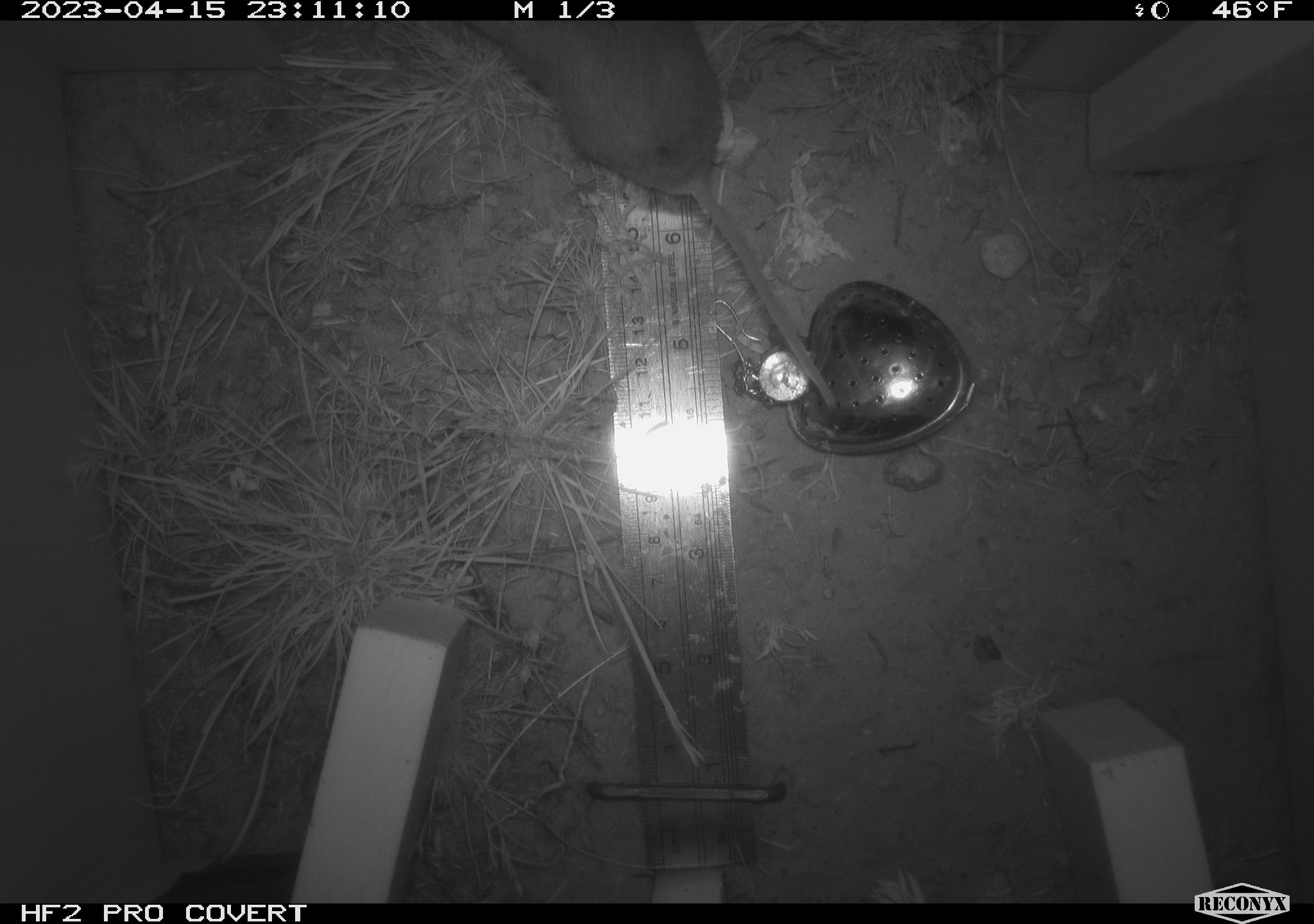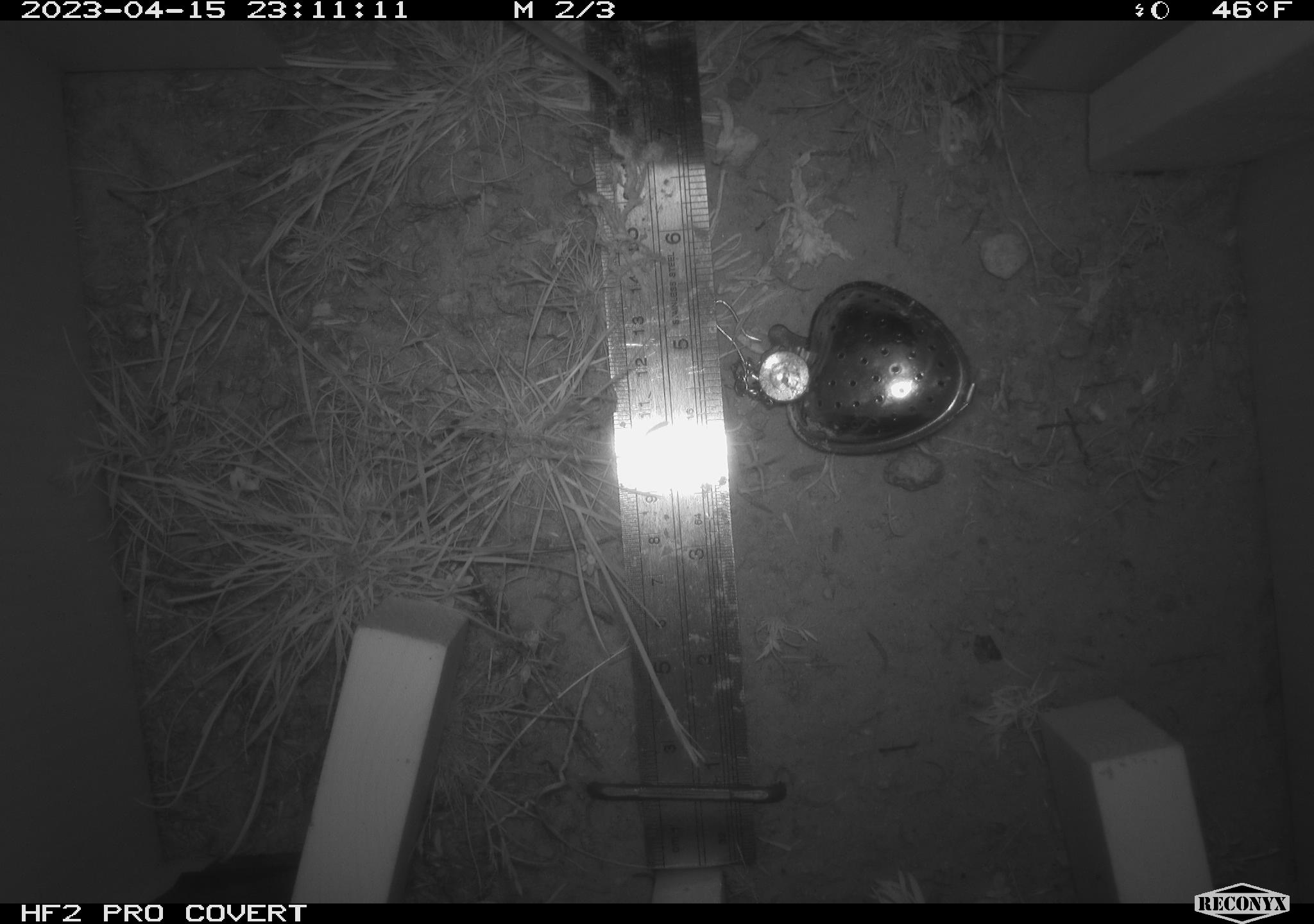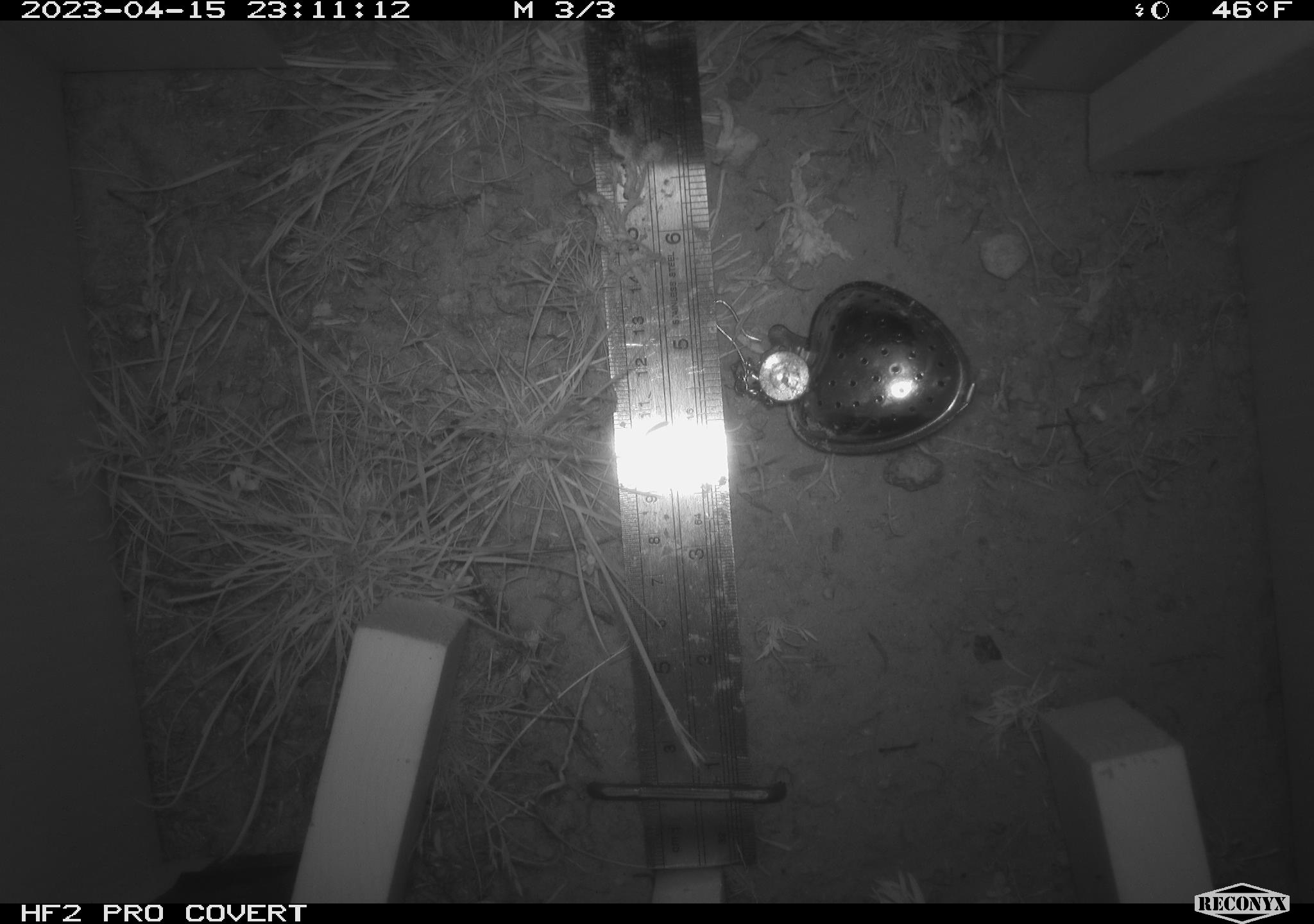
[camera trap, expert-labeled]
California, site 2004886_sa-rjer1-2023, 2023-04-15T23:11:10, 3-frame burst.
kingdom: Animalia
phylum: Chordata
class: Mammalia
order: Rodentia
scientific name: Rodentia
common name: mouse species